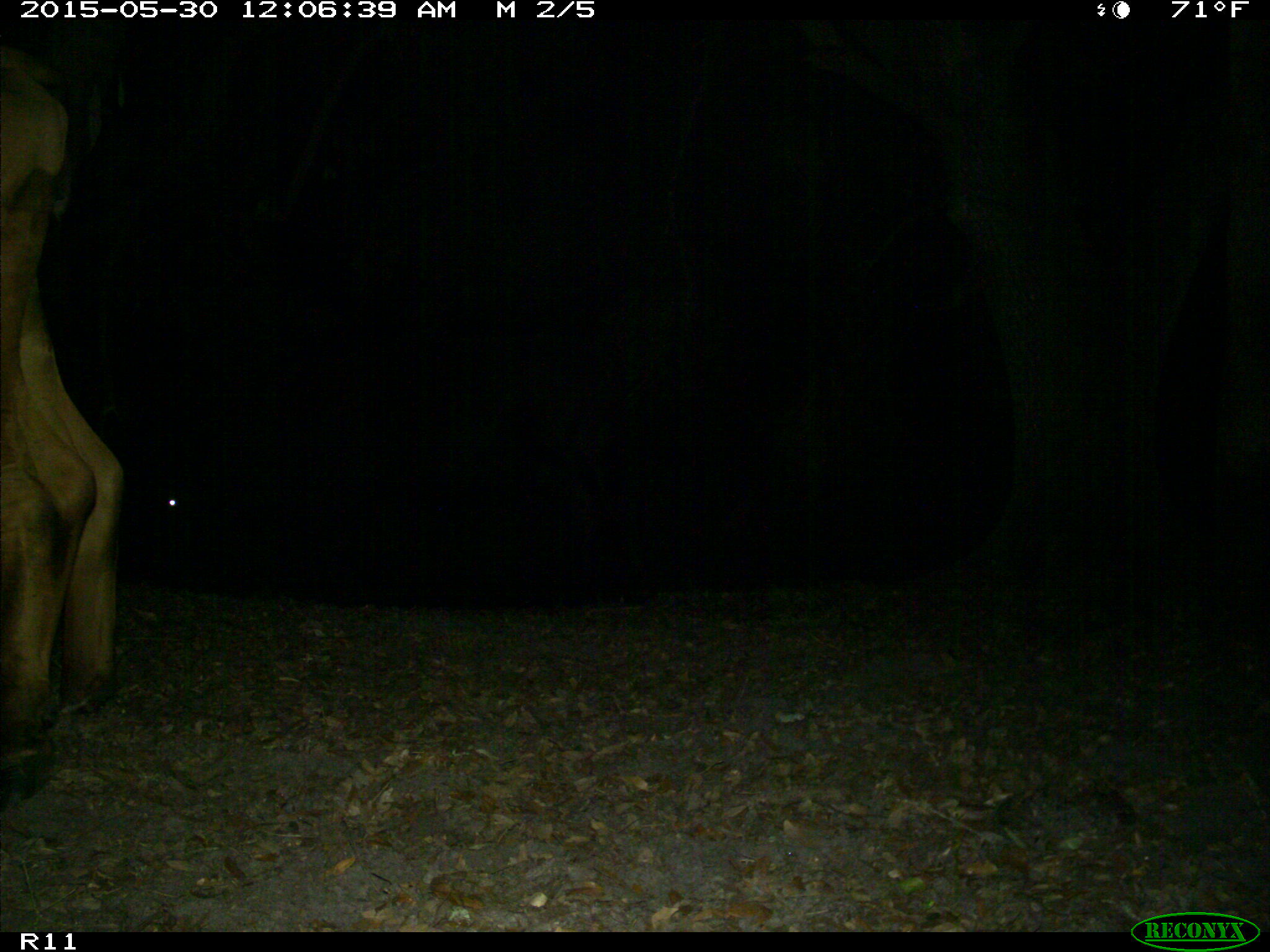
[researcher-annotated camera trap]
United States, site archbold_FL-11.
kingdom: Animalia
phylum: Chordata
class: Mammalia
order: Artiodactyla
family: Bovidae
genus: Bos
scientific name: Bos taurus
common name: domestic cow